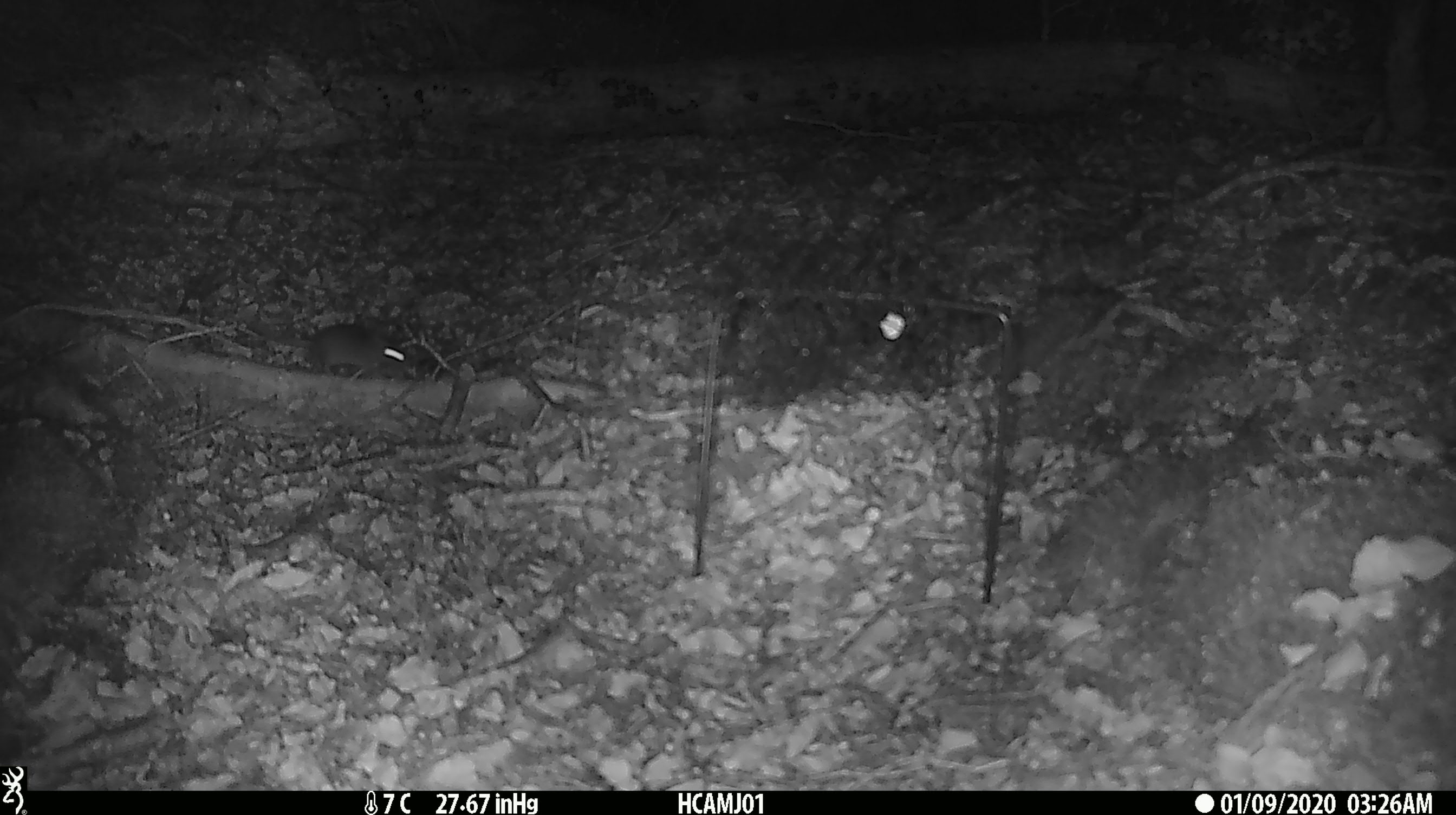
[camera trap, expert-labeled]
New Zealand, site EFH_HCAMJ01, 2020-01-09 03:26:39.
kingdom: Animalia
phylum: Chordata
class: Mammalia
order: Rodentia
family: Muridae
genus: Mus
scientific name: Mus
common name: mouse